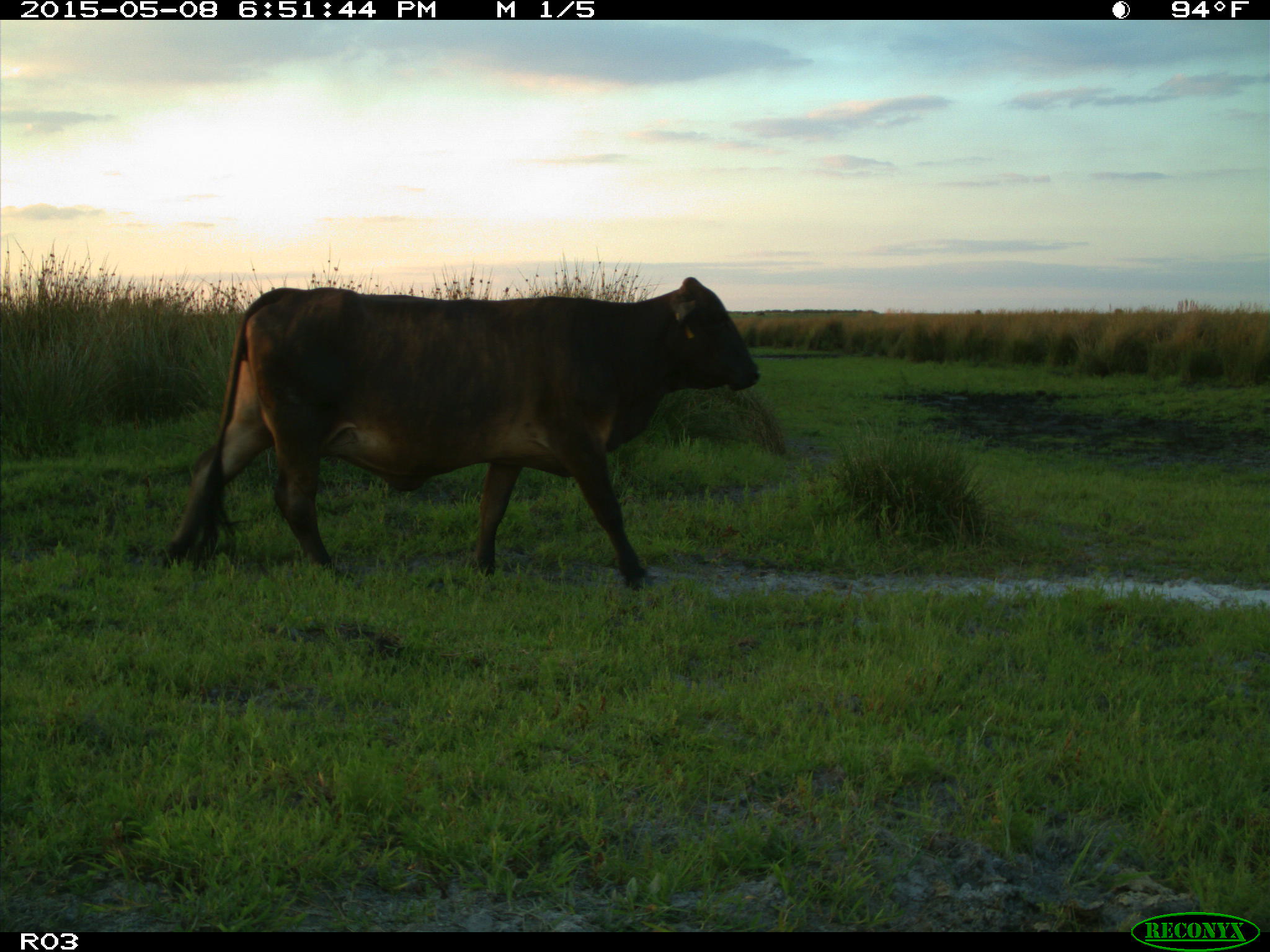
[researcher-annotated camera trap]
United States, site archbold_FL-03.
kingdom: Animalia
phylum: Chordata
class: Mammalia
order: Artiodactyla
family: Bovidae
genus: Bos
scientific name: Bos taurus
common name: domestic cow